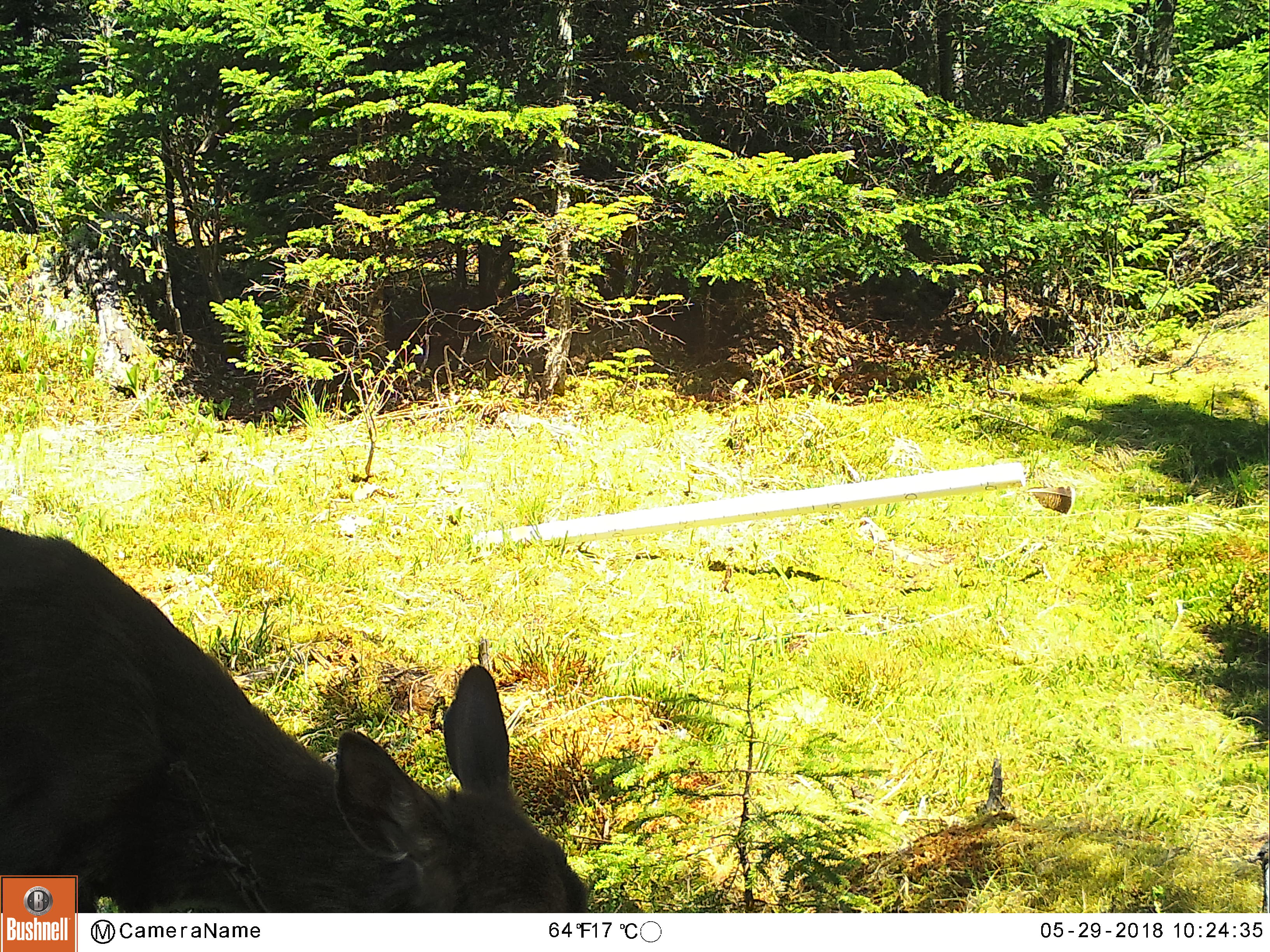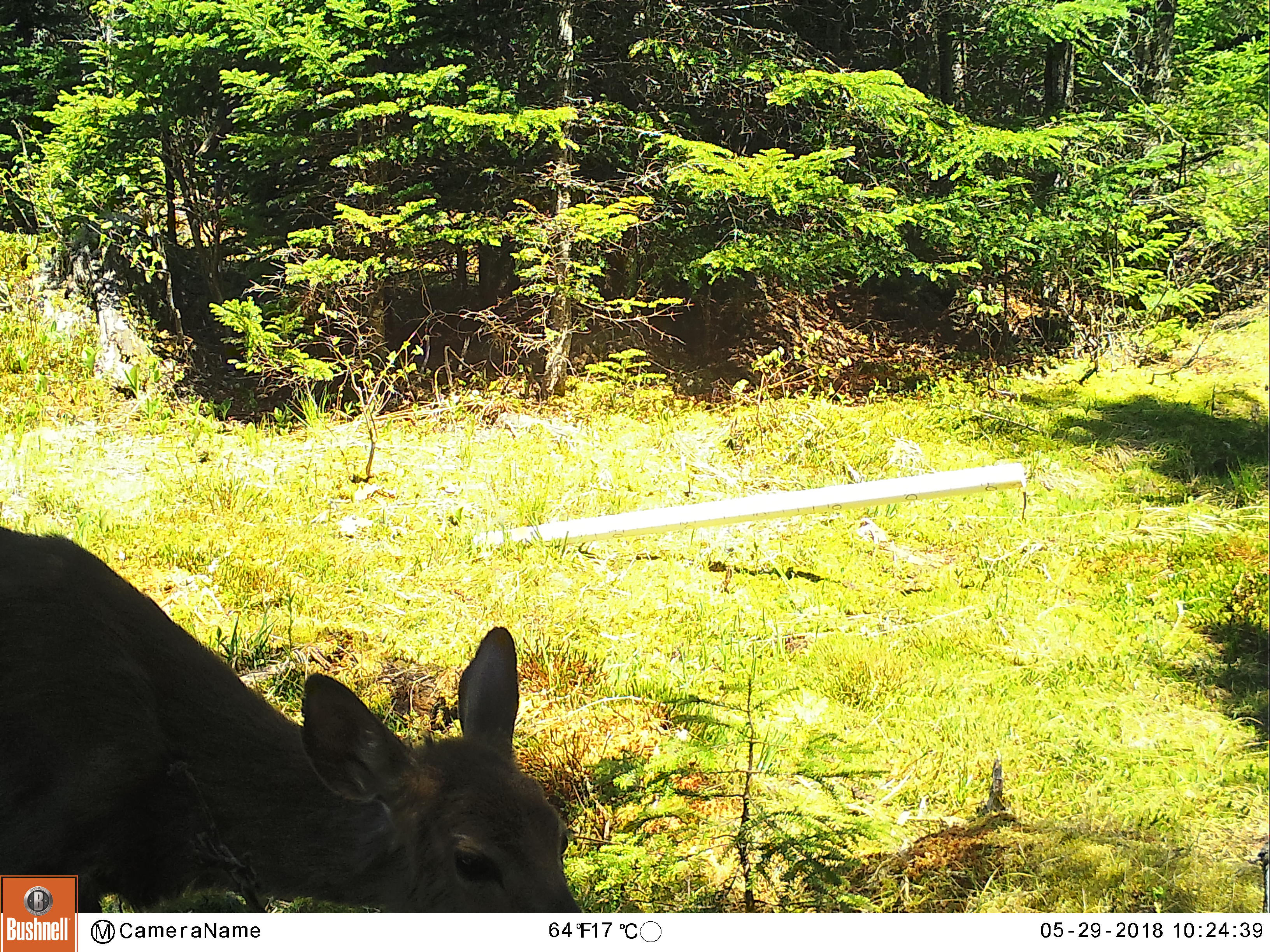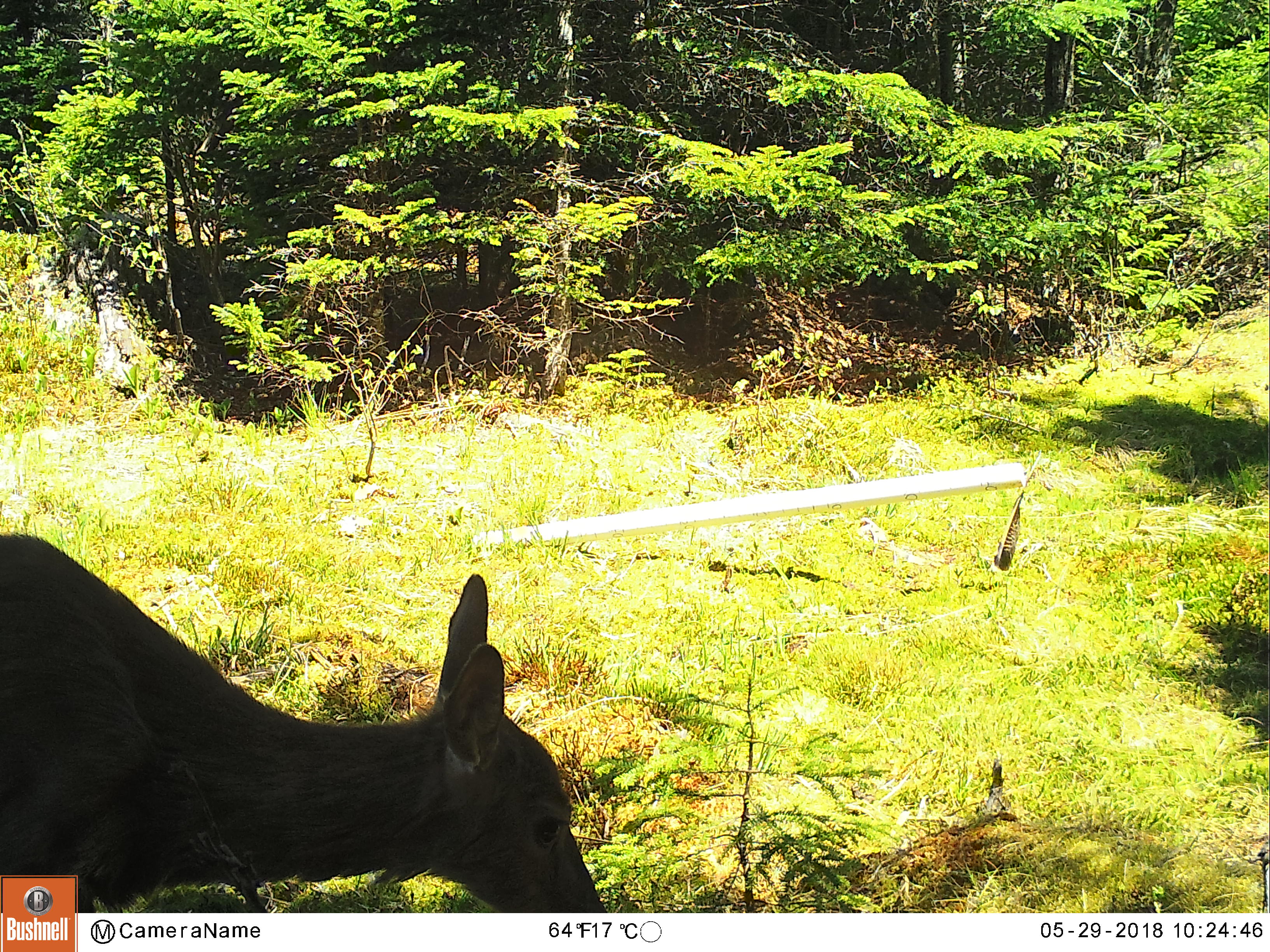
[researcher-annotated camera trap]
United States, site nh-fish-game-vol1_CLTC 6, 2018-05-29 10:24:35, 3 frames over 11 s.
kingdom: Animalia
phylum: Chordata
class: Mammalia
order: Artiodactyla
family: Cervidae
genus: Odocoileus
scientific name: Odocoileus virginianus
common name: white-tailed deer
White-tailed deer (Odocoileus virginianus).